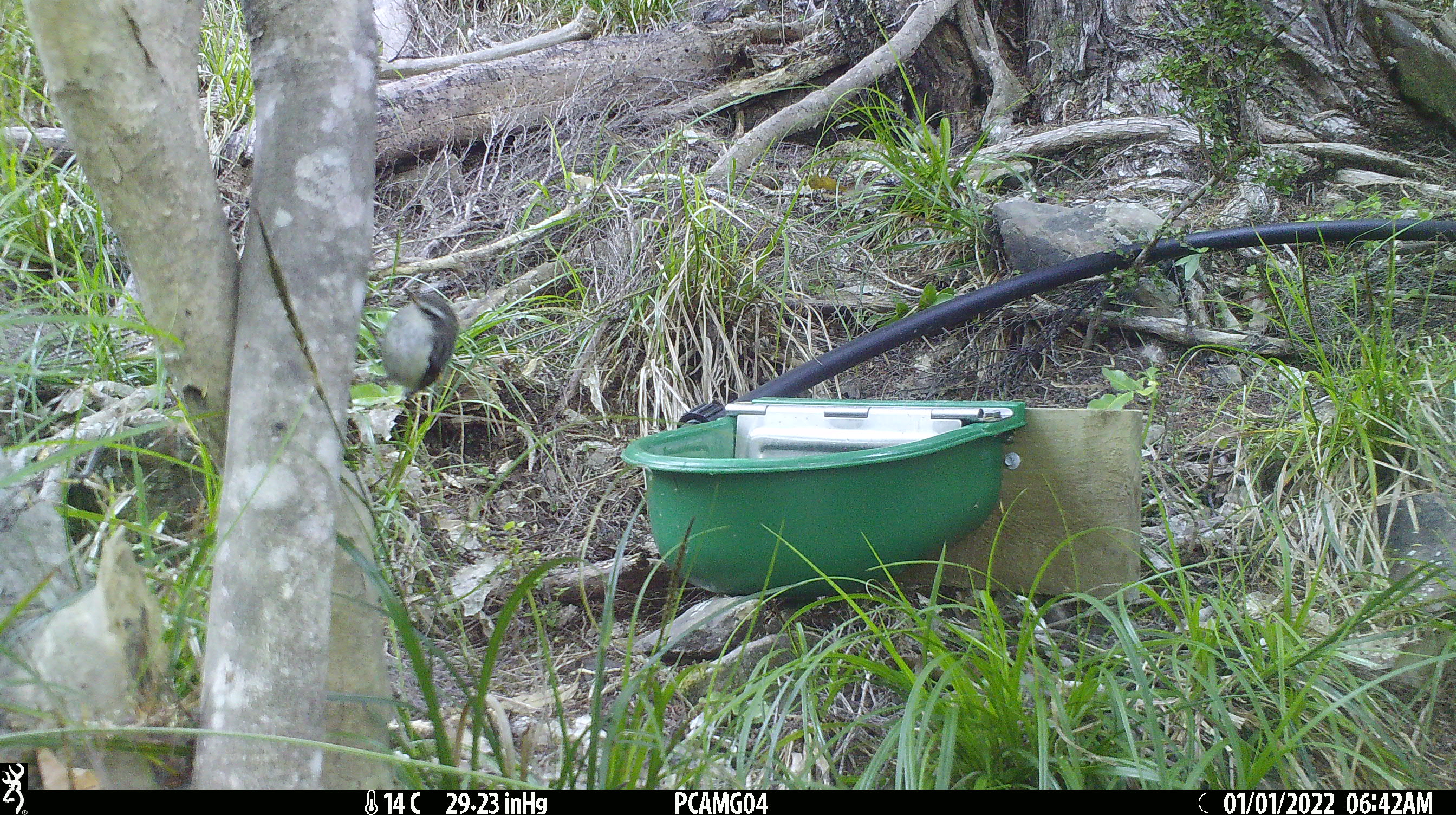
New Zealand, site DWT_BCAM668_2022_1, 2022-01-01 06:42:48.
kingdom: Animalia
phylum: Chordata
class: Aves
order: Passeriformes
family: Acanthisittidae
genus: Acanthisitta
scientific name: Acanthisitta chloris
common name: rifleman